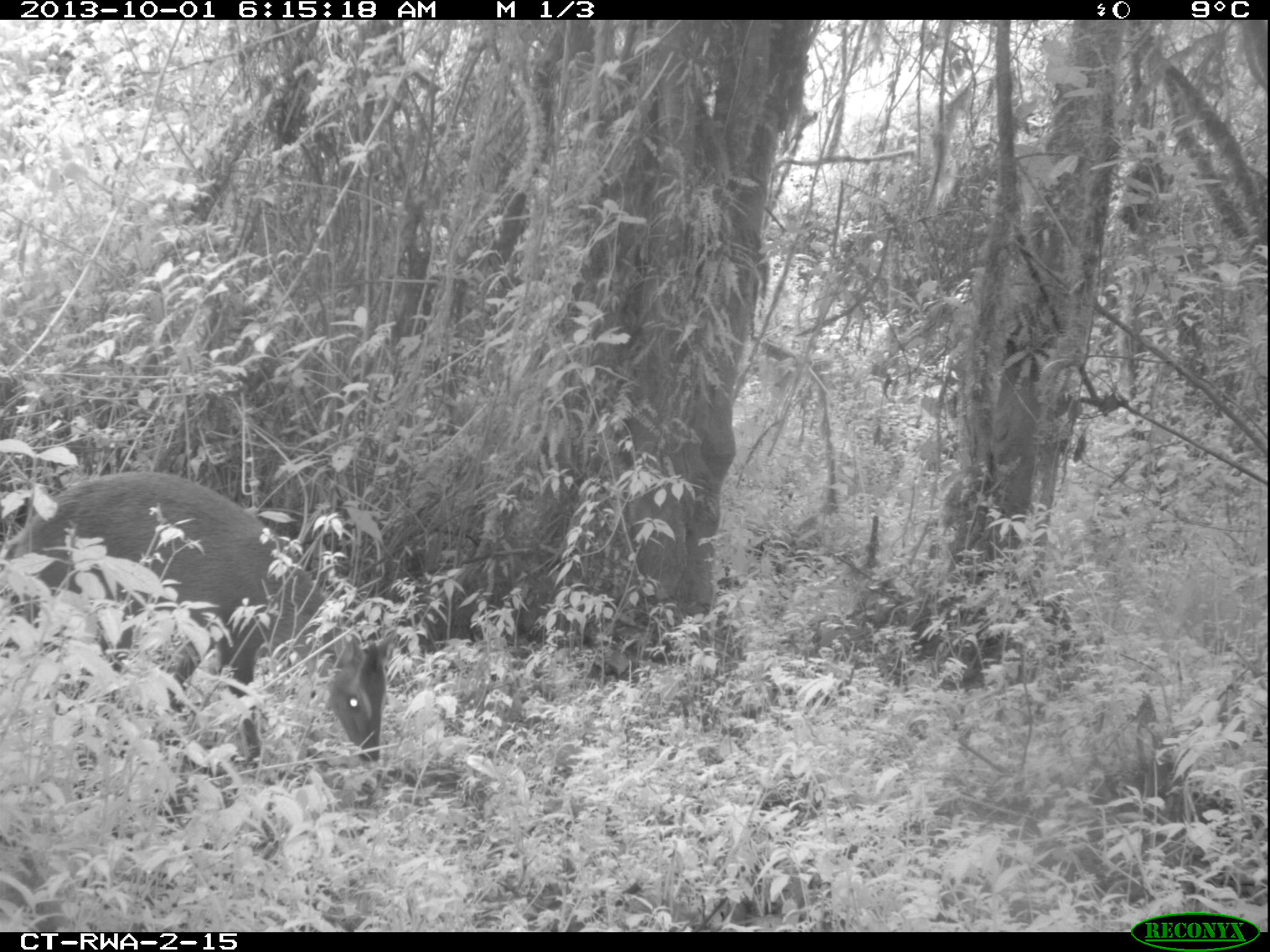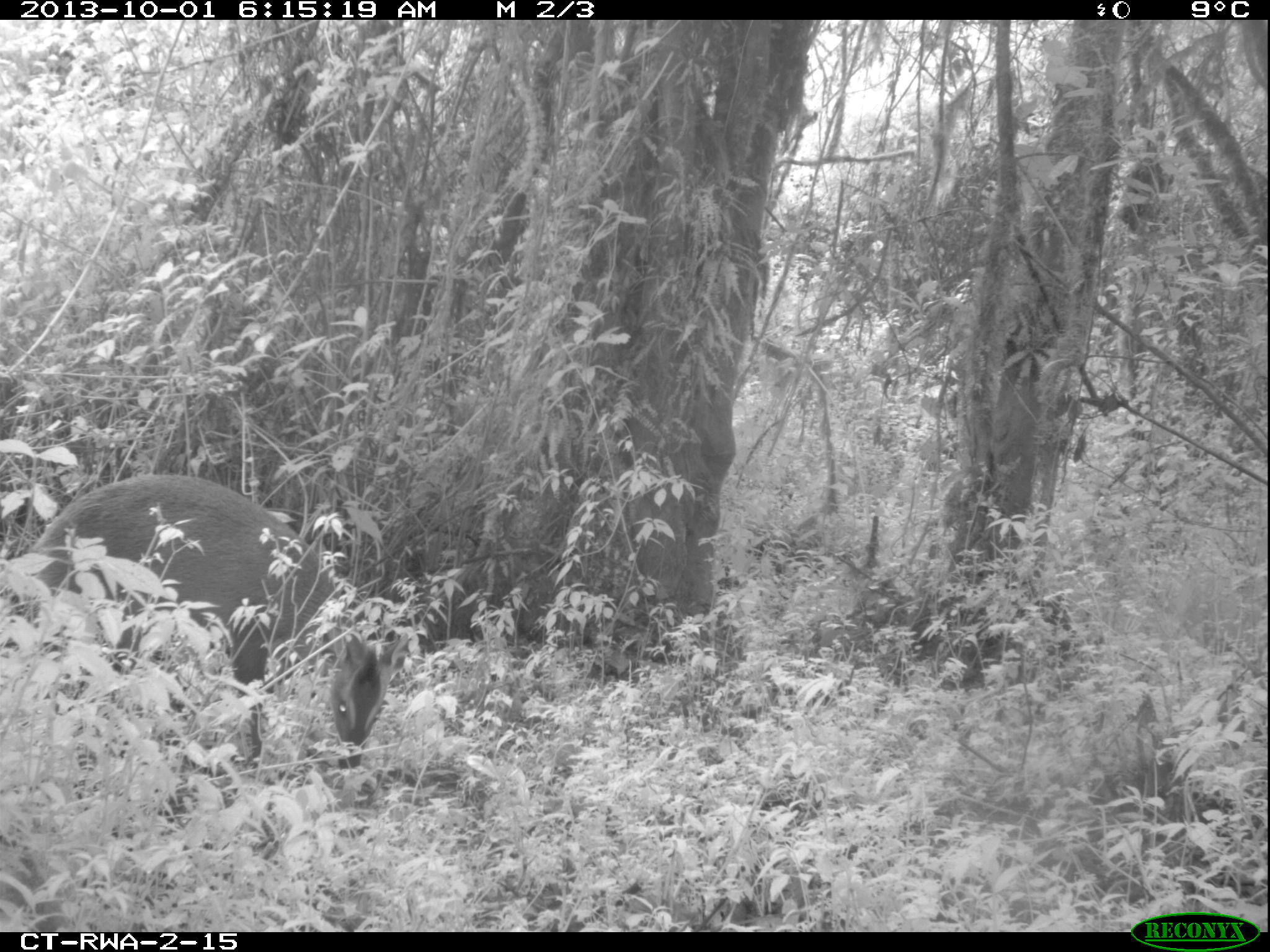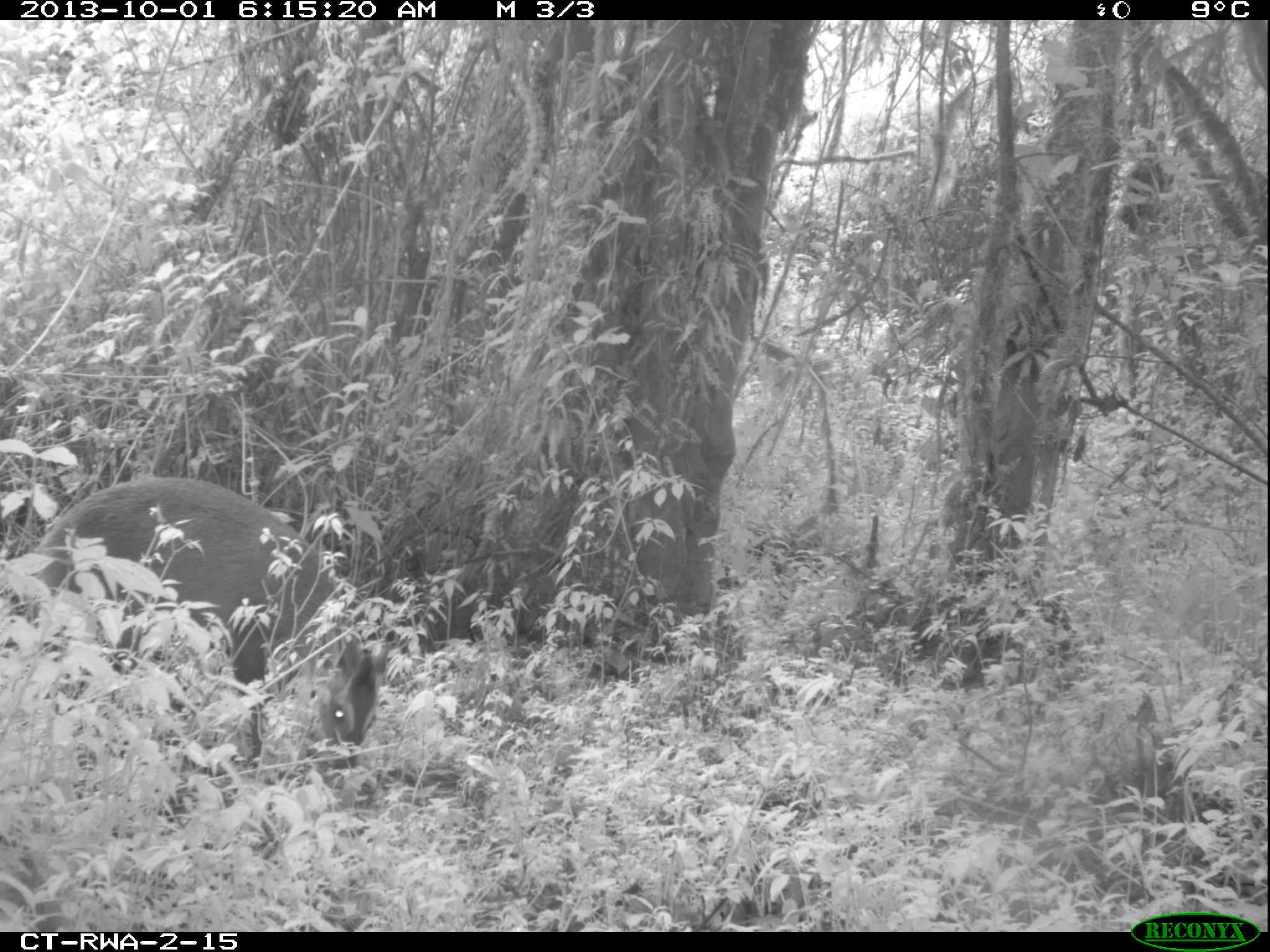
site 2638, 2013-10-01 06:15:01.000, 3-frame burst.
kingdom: Animalia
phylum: Chordata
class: Mammalia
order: Artiodactyla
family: Bovidae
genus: Cephalophus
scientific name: Cephalophus nigrifrons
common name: black-fronted duiker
Cephalophus nigrifrons (black-fronted duiker), count 1.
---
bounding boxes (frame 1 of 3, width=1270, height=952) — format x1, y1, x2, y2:
cephalophus nigrifrons: 1, 460, 390, 857